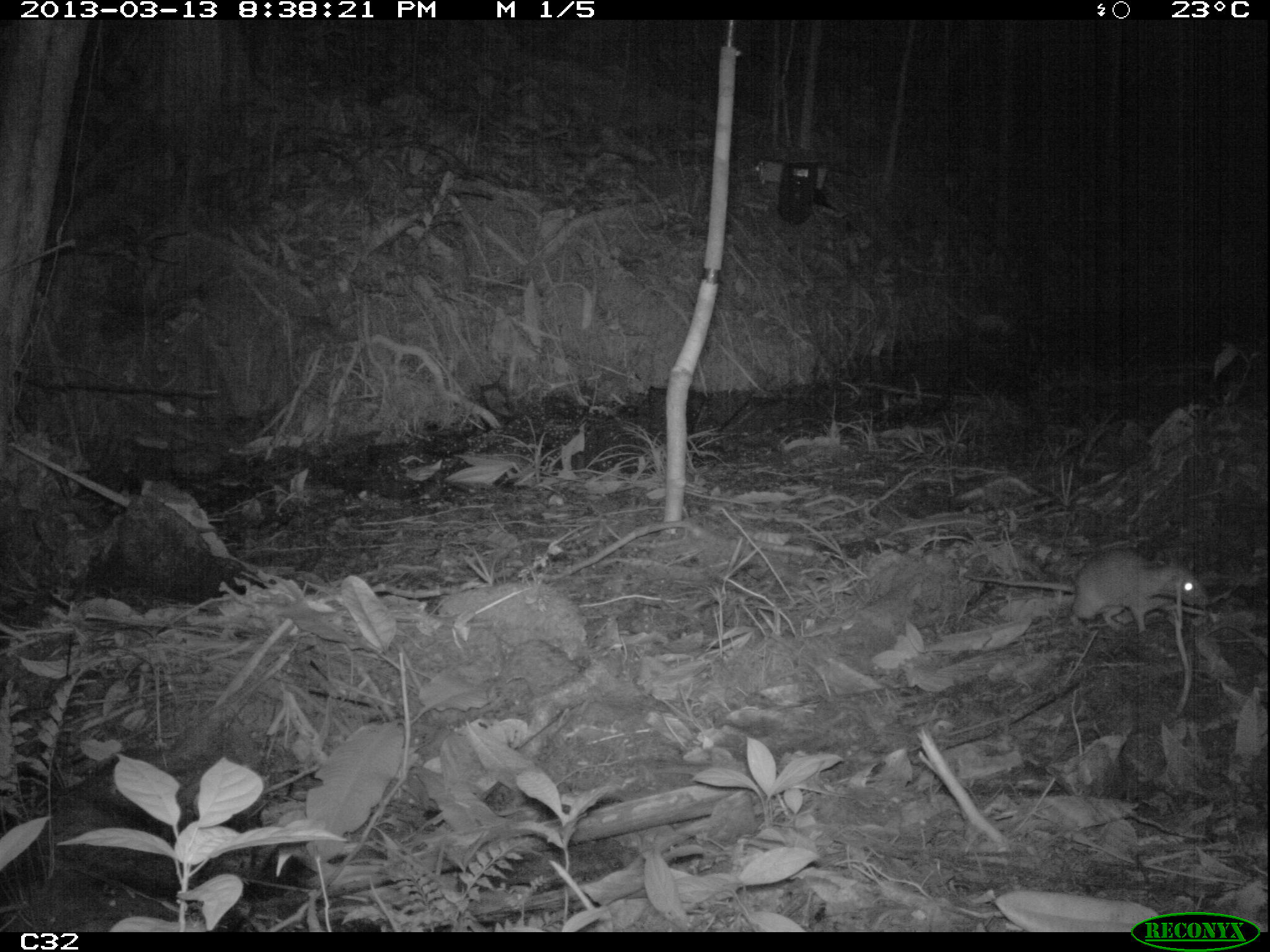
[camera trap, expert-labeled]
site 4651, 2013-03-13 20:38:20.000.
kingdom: Animalia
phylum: Chordata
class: Mammalia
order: Rodentia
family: Muridae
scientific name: Muridae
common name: mice, rats, and gerbils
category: unknown mouse or rat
Unknown mouse or rat (mice, rats, and gerbils) (Muridae), count 1, age adult.